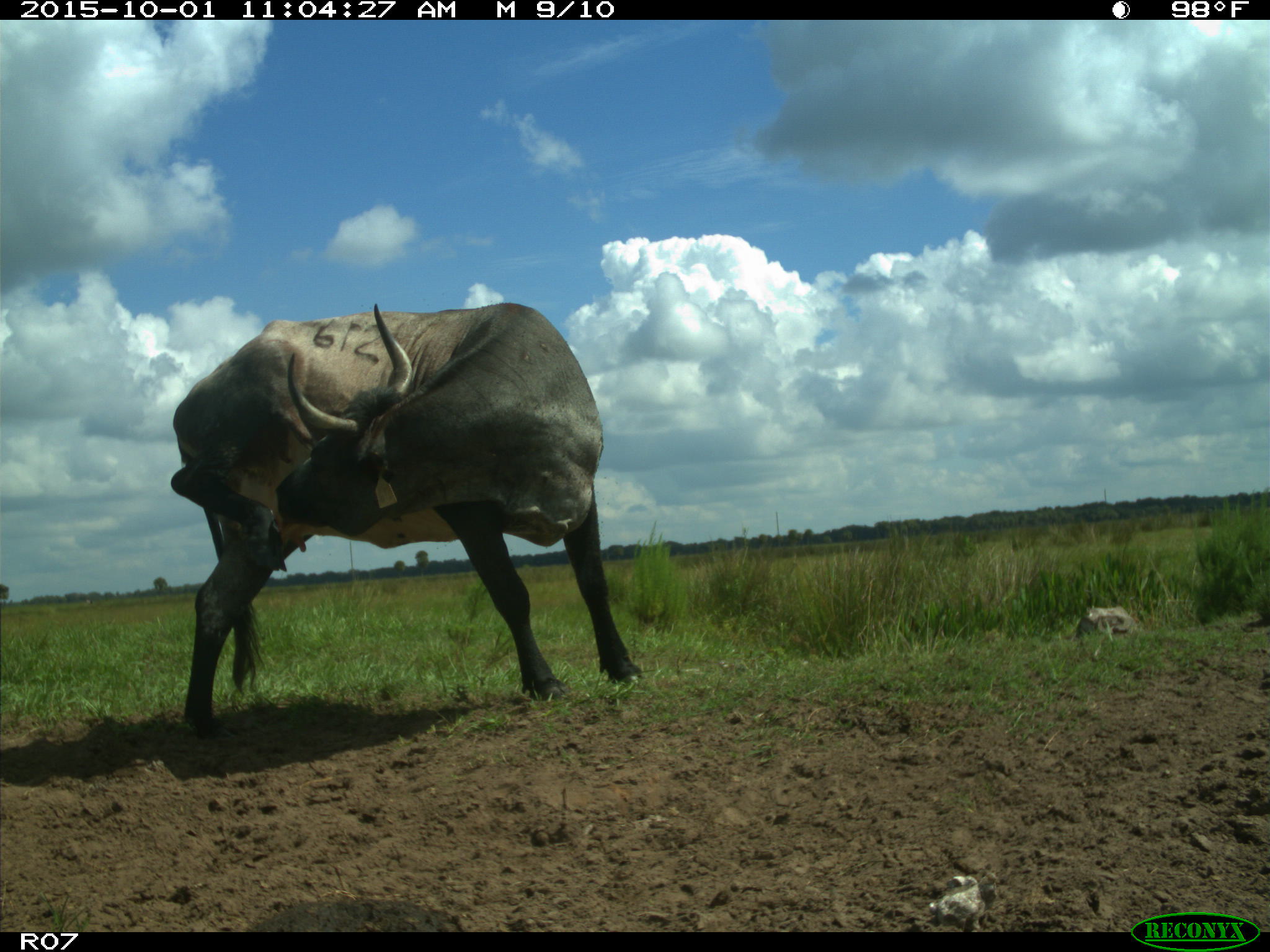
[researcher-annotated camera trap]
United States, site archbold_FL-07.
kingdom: Animalia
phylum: Chordata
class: Mammalia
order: Artiodactyla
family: Bovidae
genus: Bos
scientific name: Bos taurus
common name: domestic cow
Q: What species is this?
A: Bos taurus (domestic cow).